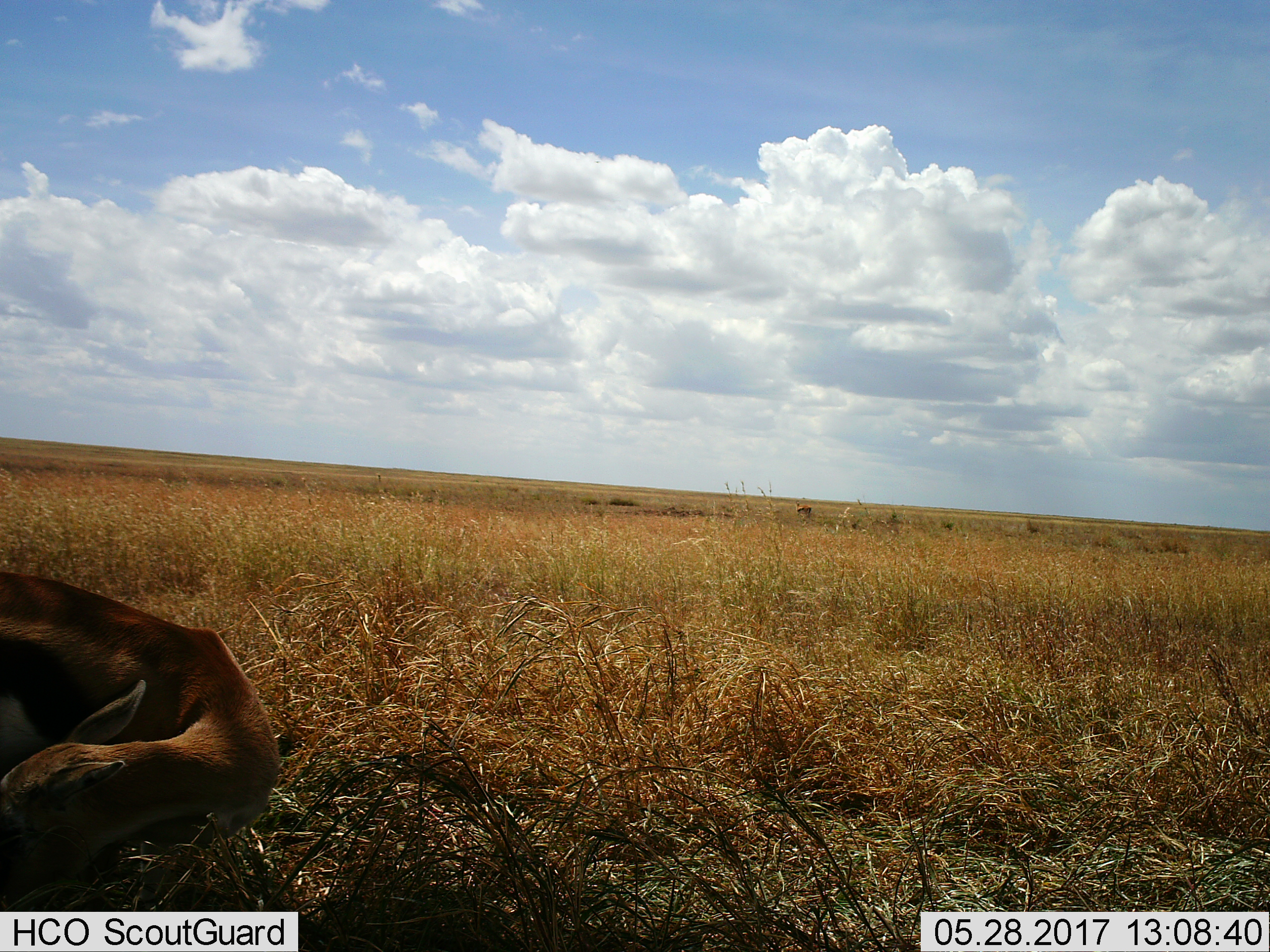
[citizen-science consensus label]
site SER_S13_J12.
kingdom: Animalia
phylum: Chordata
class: Mammalia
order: Artiodactyla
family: Bovidae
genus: Eudorcas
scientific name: Eudorcas thomsonii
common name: thomson's gazelle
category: gazellethomsons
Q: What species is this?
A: Gazellethomsons (thomson's gazelle) (Eudorcas thomsonii).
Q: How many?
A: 2.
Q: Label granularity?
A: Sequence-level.